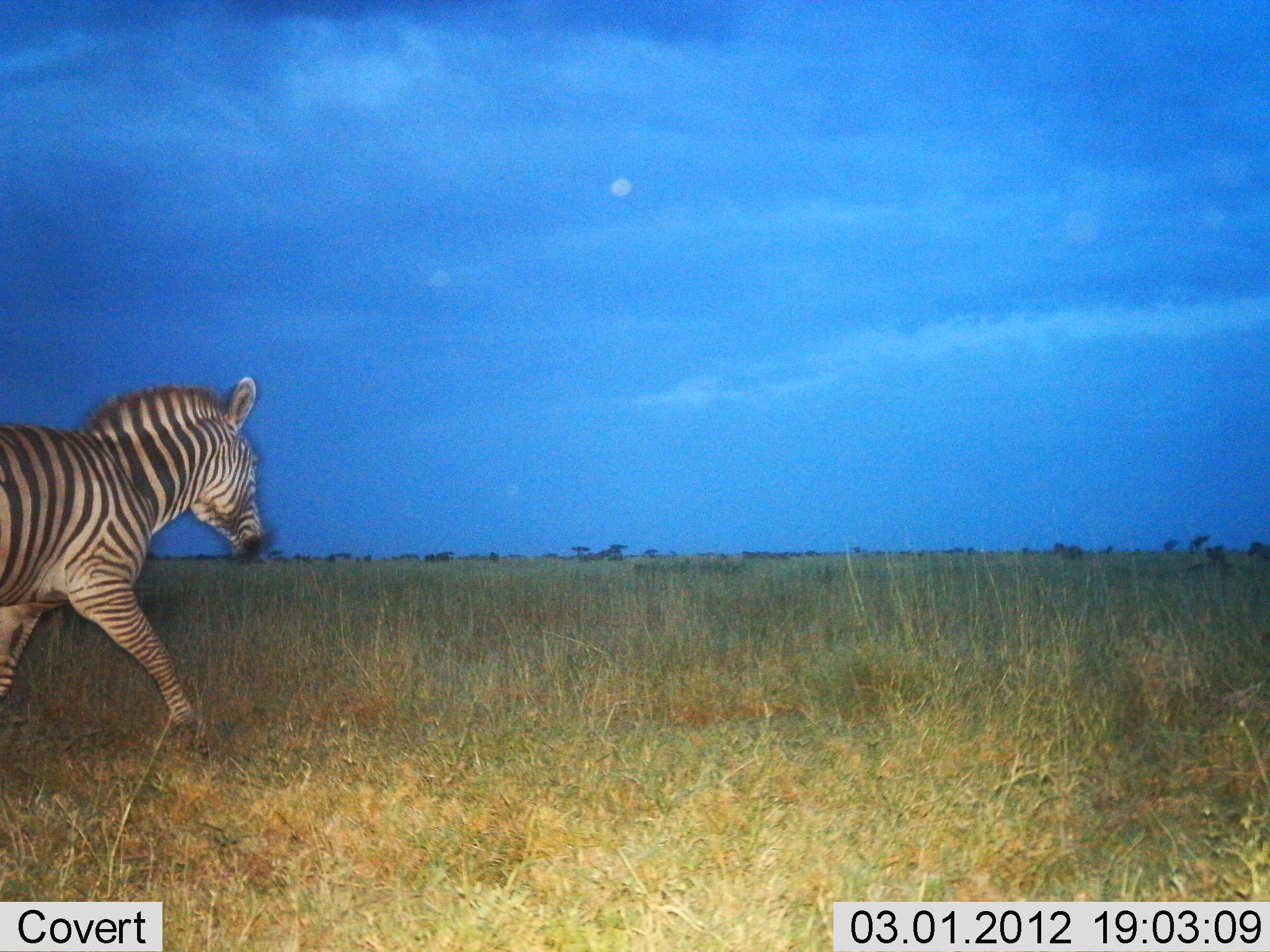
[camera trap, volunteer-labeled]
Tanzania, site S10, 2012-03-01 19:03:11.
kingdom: Animalia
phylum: Chordata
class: Mammalia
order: Perissodactyla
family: Equidae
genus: Equus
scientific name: Equus quagga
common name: plains zebra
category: zebra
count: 1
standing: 0%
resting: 0%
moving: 100%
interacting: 0%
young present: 0%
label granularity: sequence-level